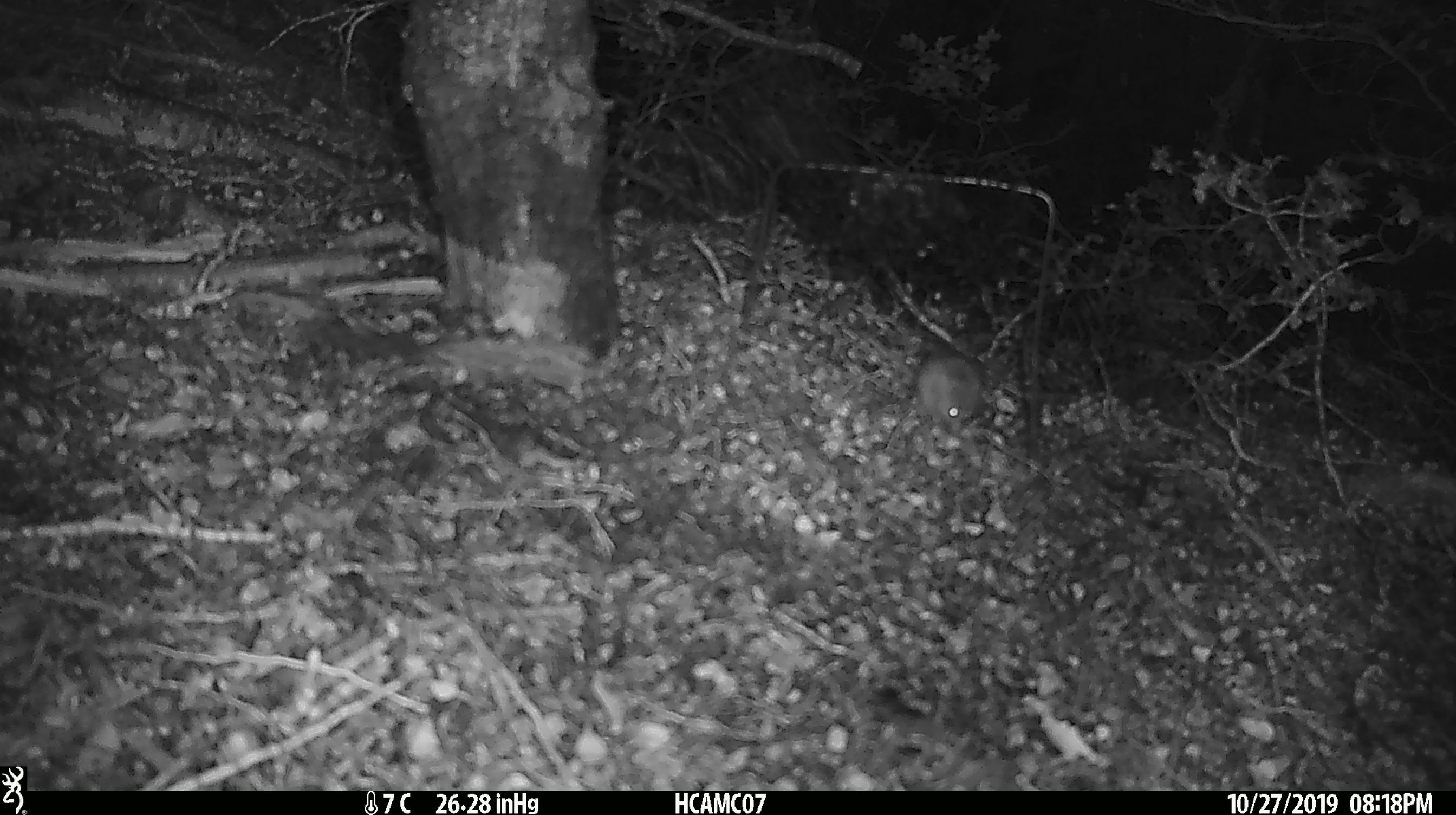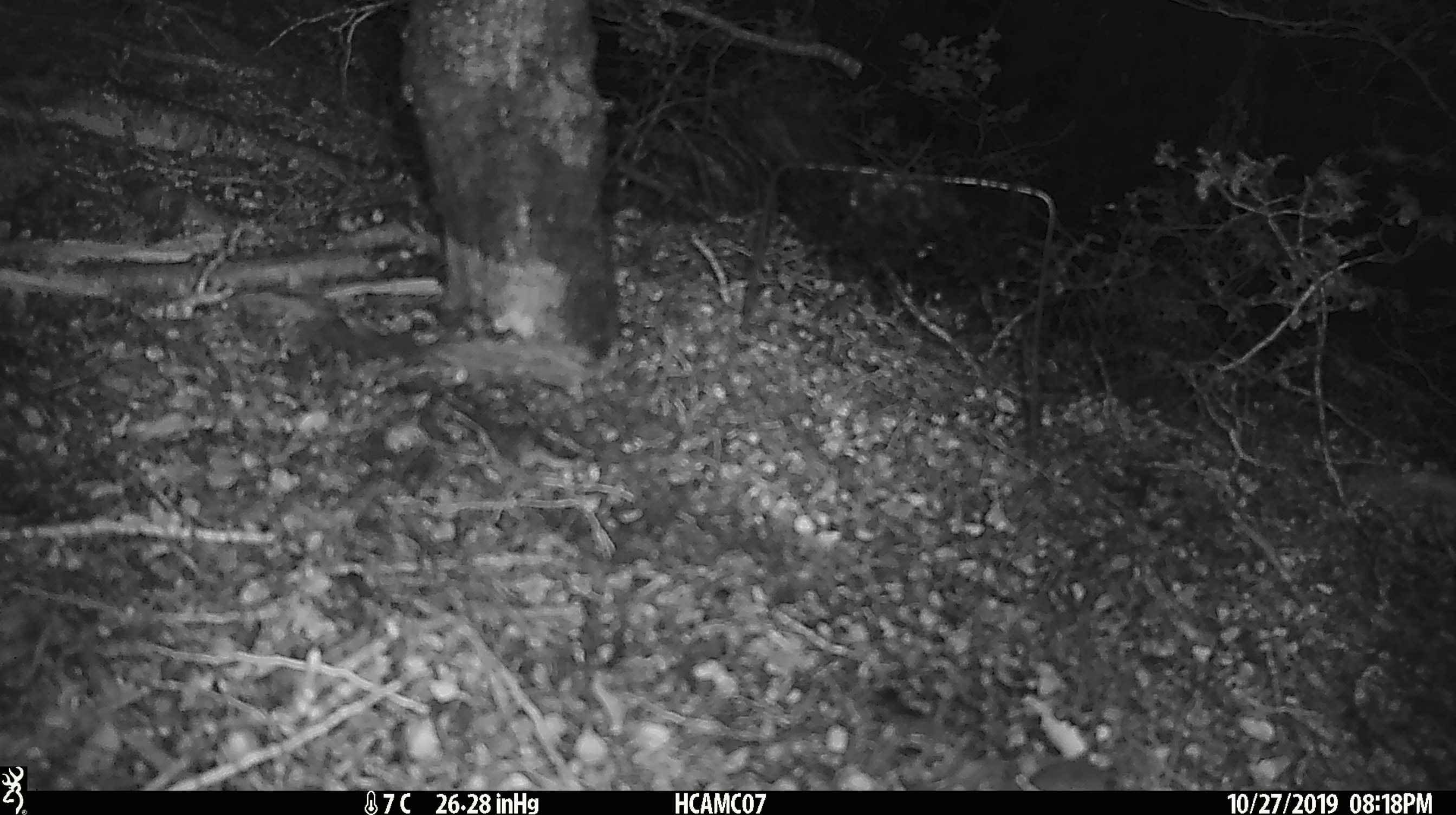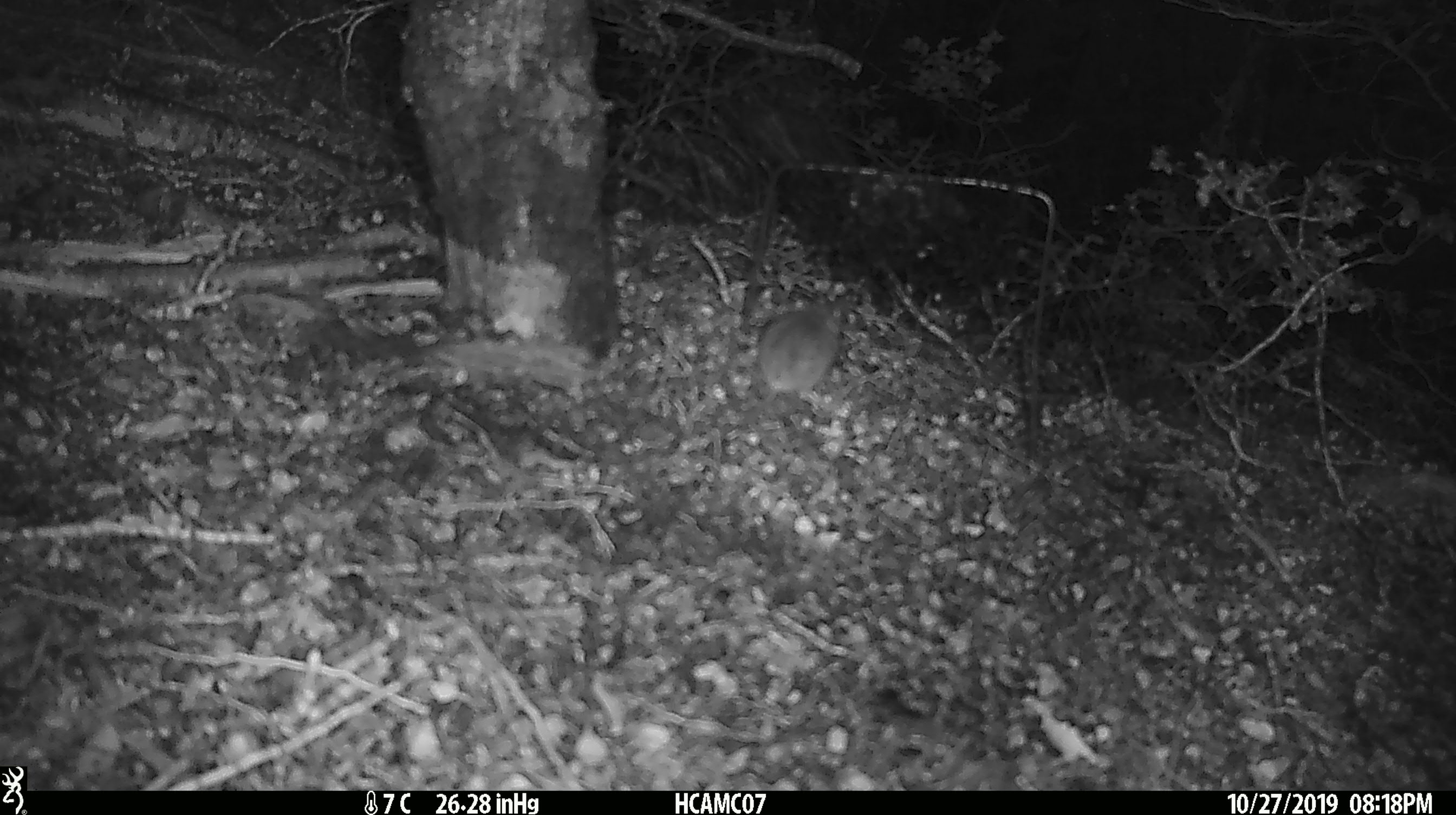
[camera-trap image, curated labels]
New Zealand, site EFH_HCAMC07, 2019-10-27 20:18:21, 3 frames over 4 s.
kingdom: Animalia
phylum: Chordata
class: Mammalia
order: Rodentia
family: Muridae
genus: Mus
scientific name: Mus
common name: mouse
Mouse (Mus).